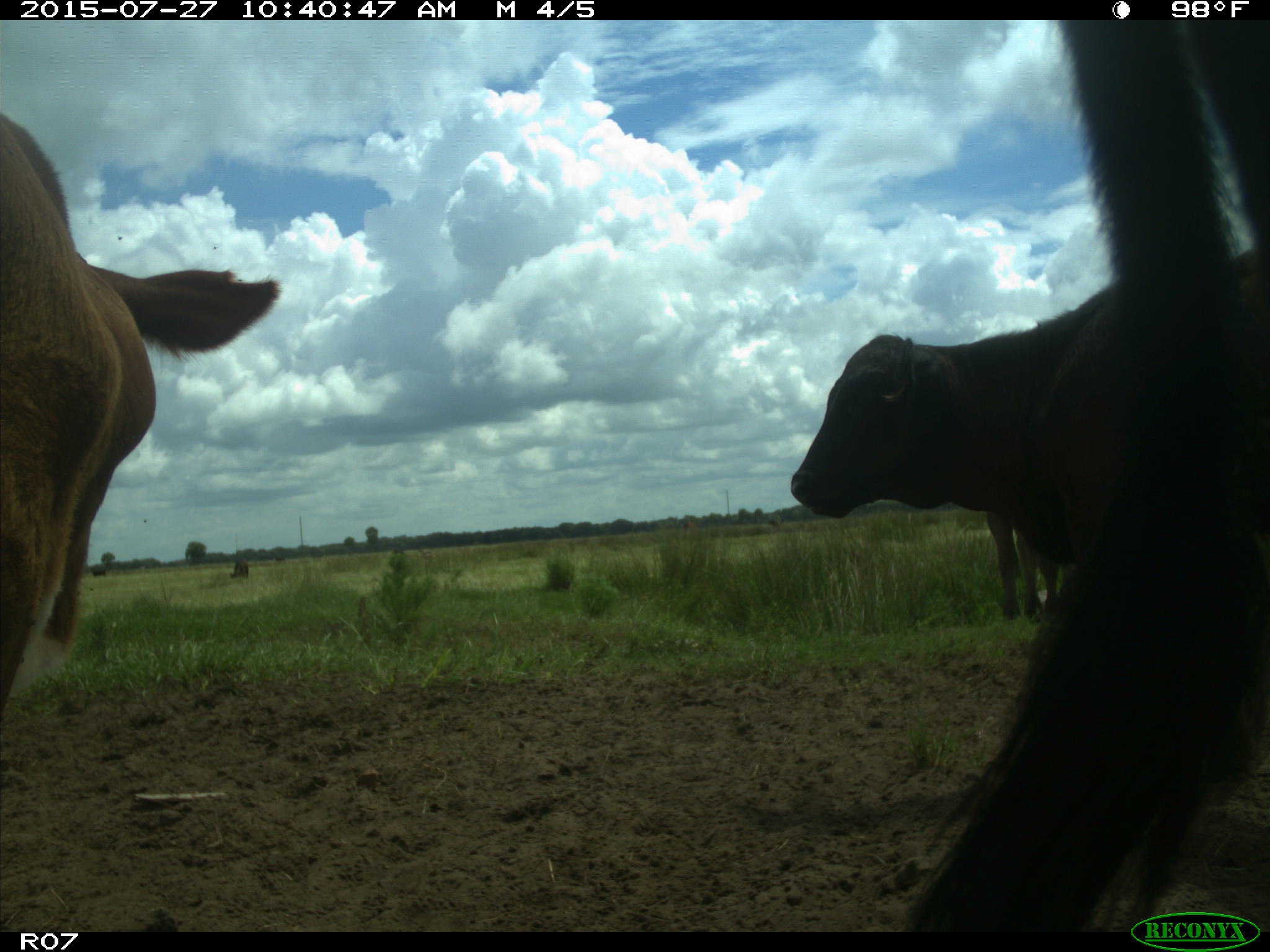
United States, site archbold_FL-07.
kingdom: Animalia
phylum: Chordata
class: Mammalia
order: Artiodactyla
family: Bovidae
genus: Bos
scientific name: Bos taurus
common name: domestic cow